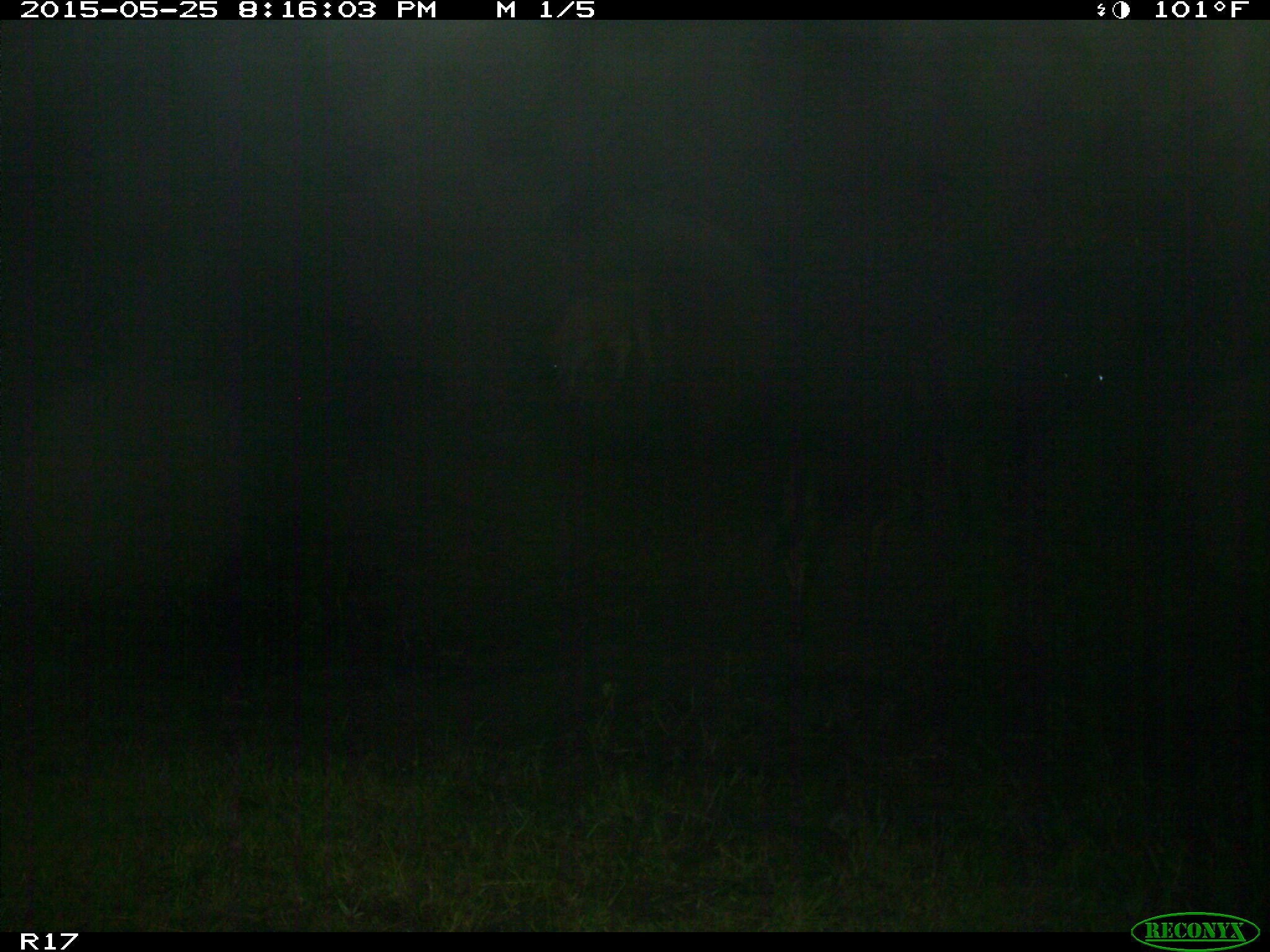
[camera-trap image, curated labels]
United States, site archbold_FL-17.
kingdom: Animalia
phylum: Chordata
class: Mammalia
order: Artiodactyla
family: Bovidae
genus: Bos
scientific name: Bos taurus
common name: domestic cow